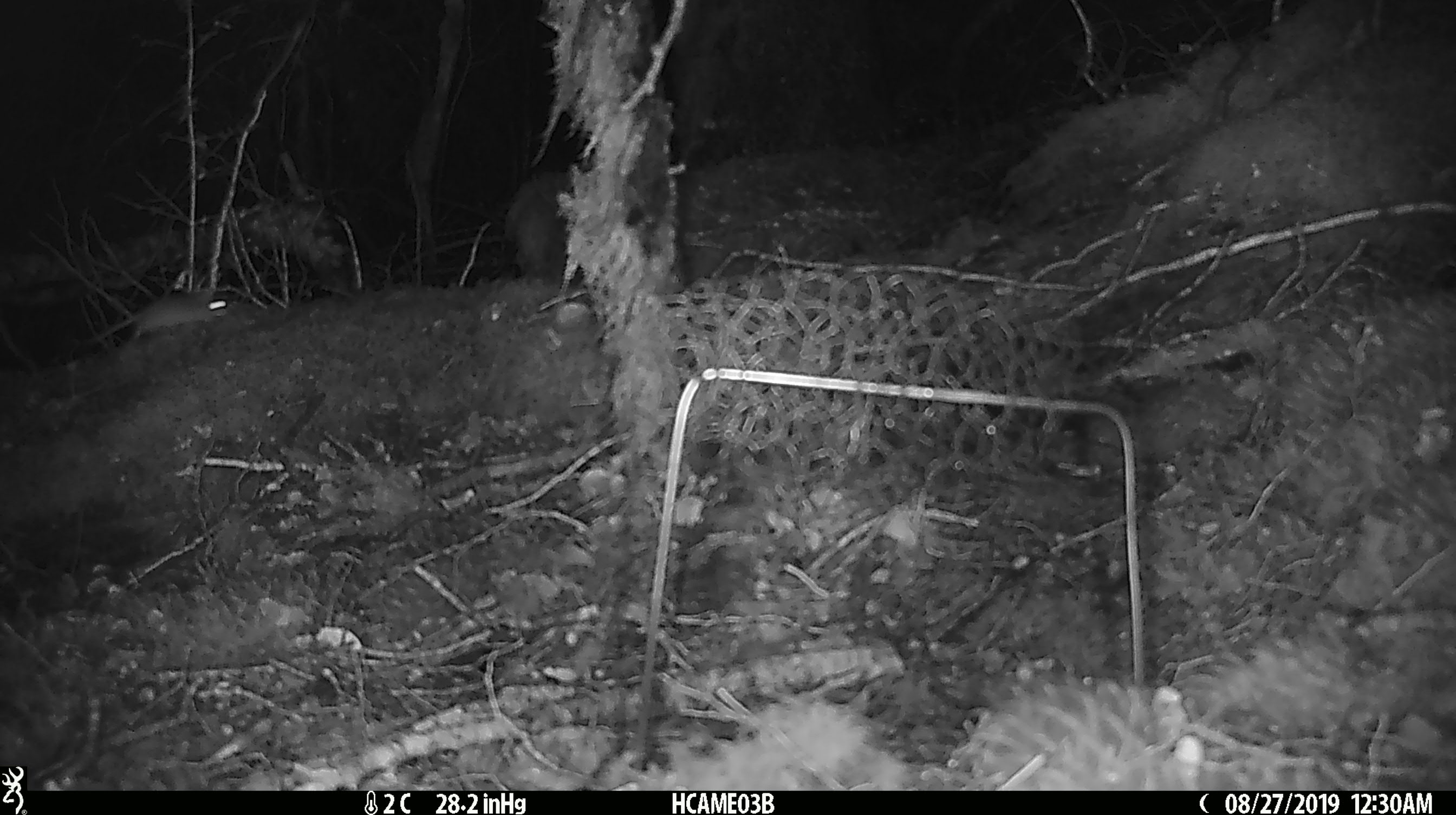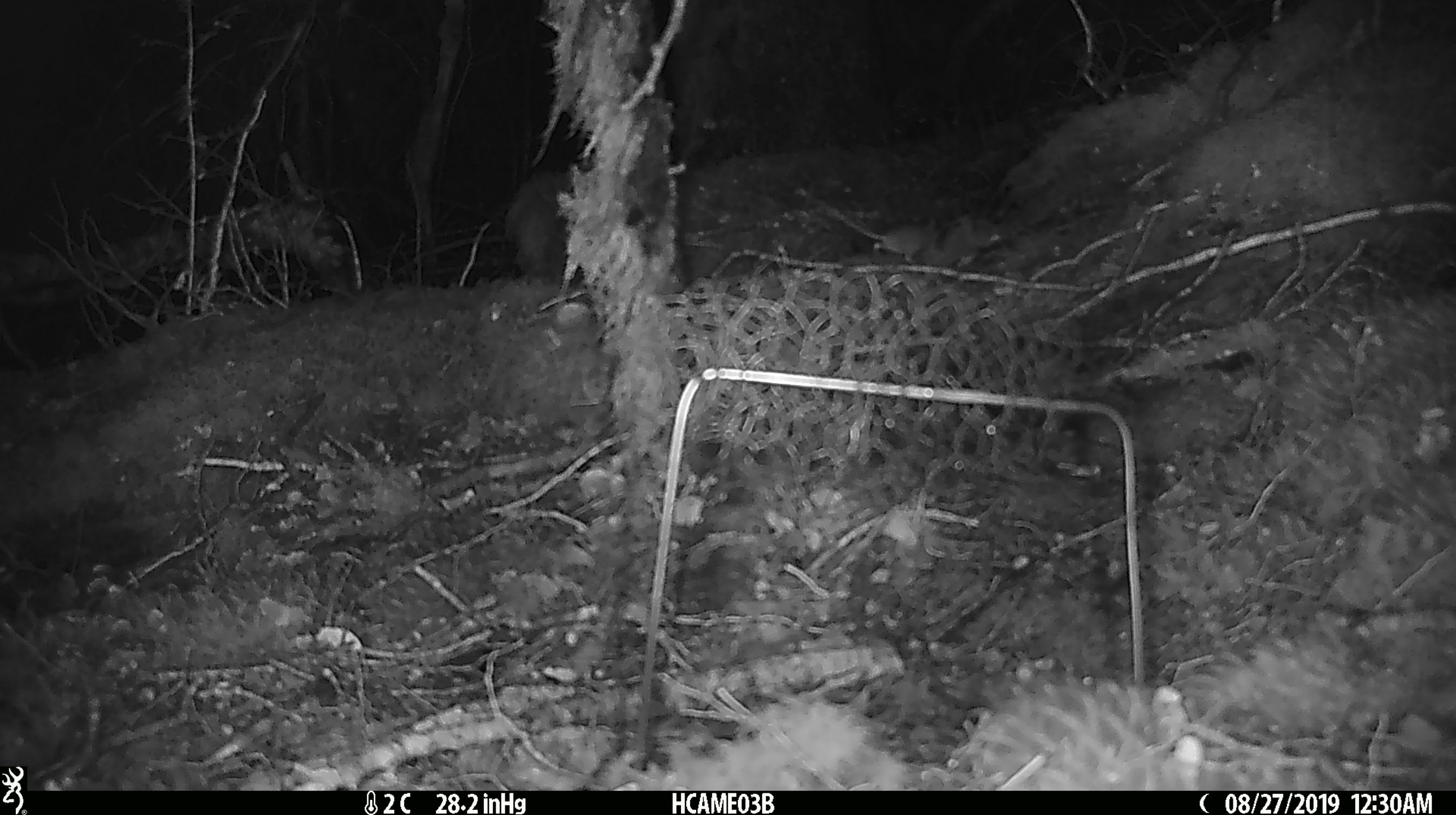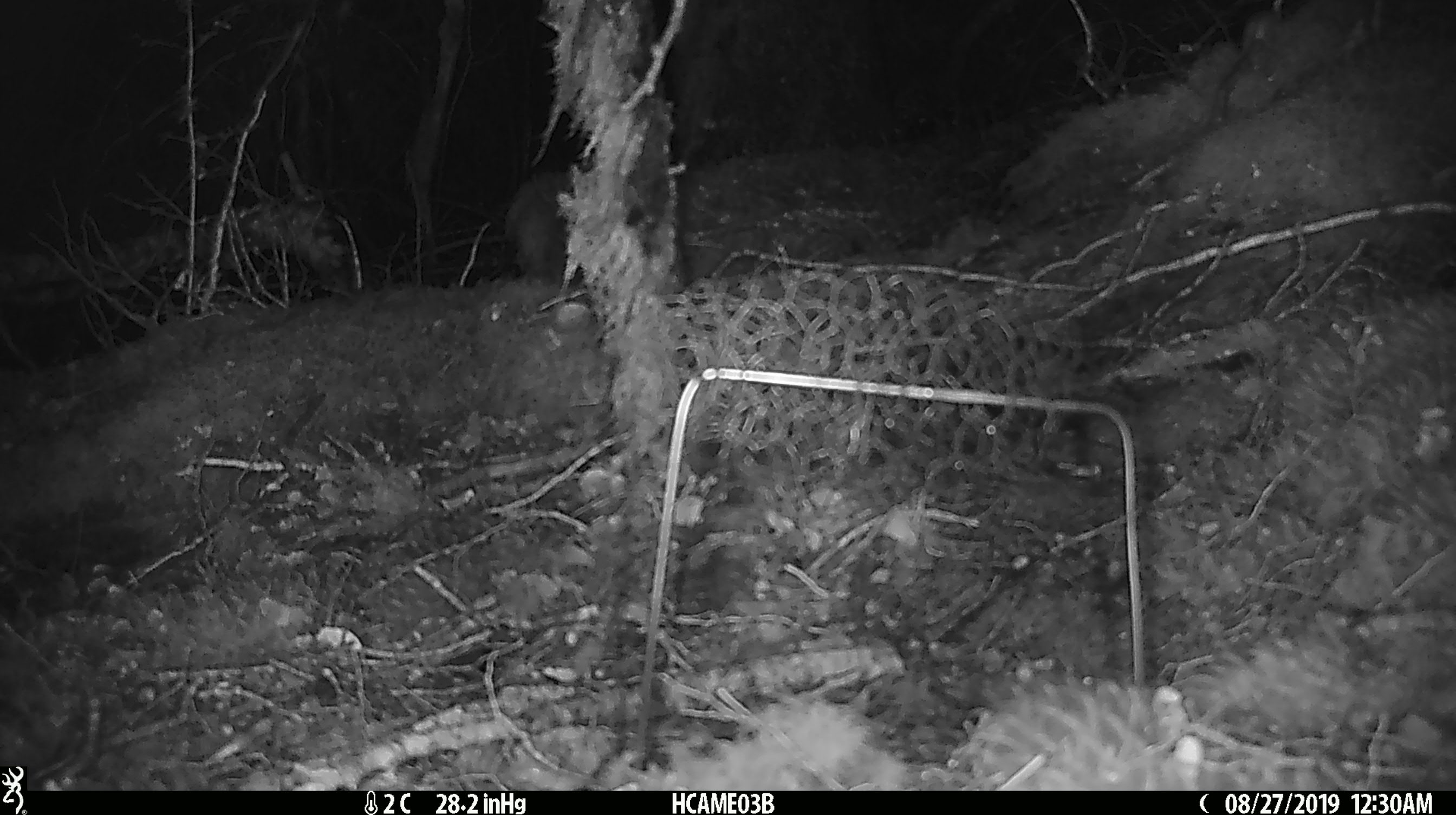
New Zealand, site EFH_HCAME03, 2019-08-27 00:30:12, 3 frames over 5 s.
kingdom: Animalia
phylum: Chordata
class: Mammalia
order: Rodentia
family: Muridae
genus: Mus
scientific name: Mus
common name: mouse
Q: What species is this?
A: Mouse (Mus).